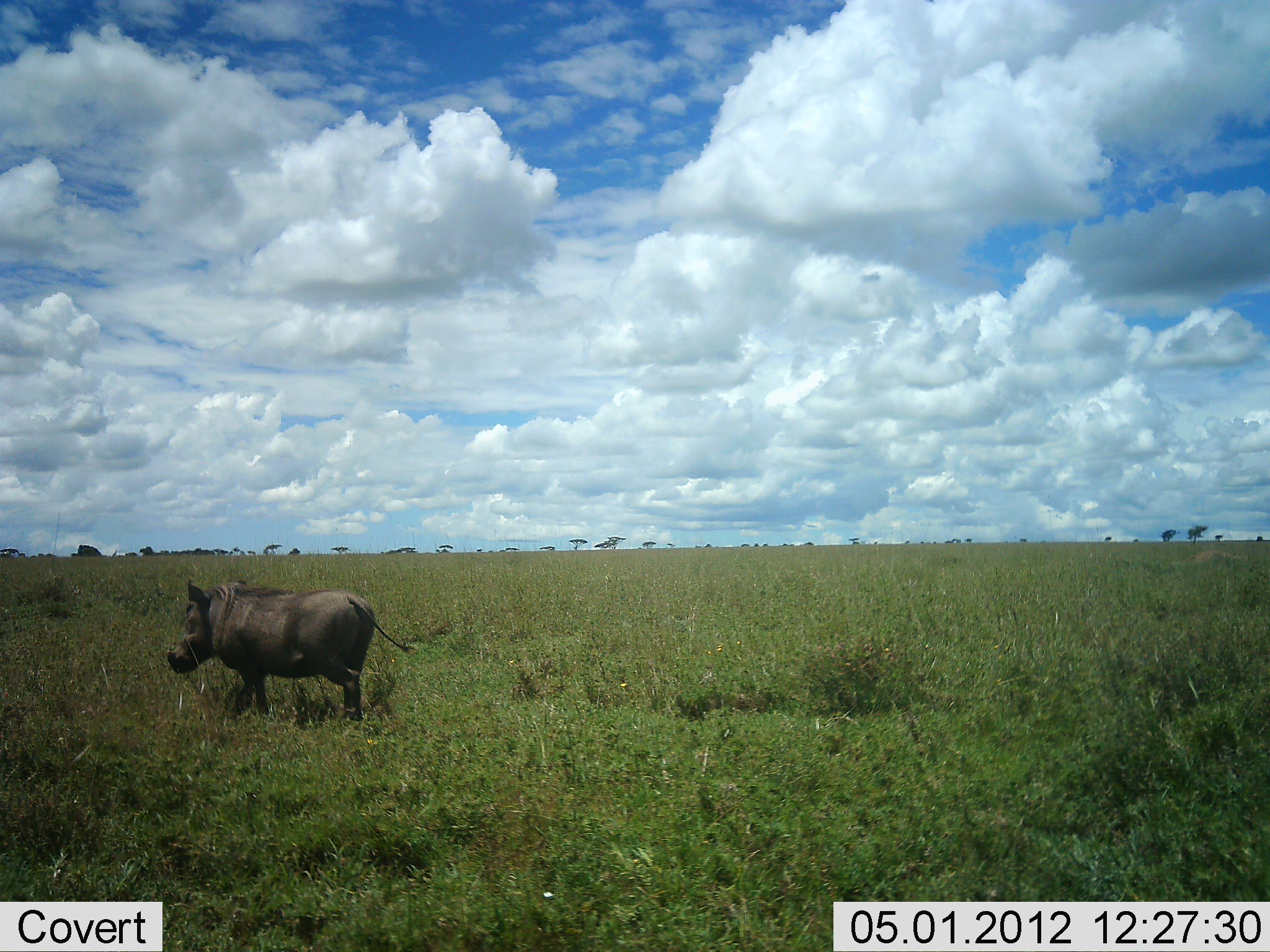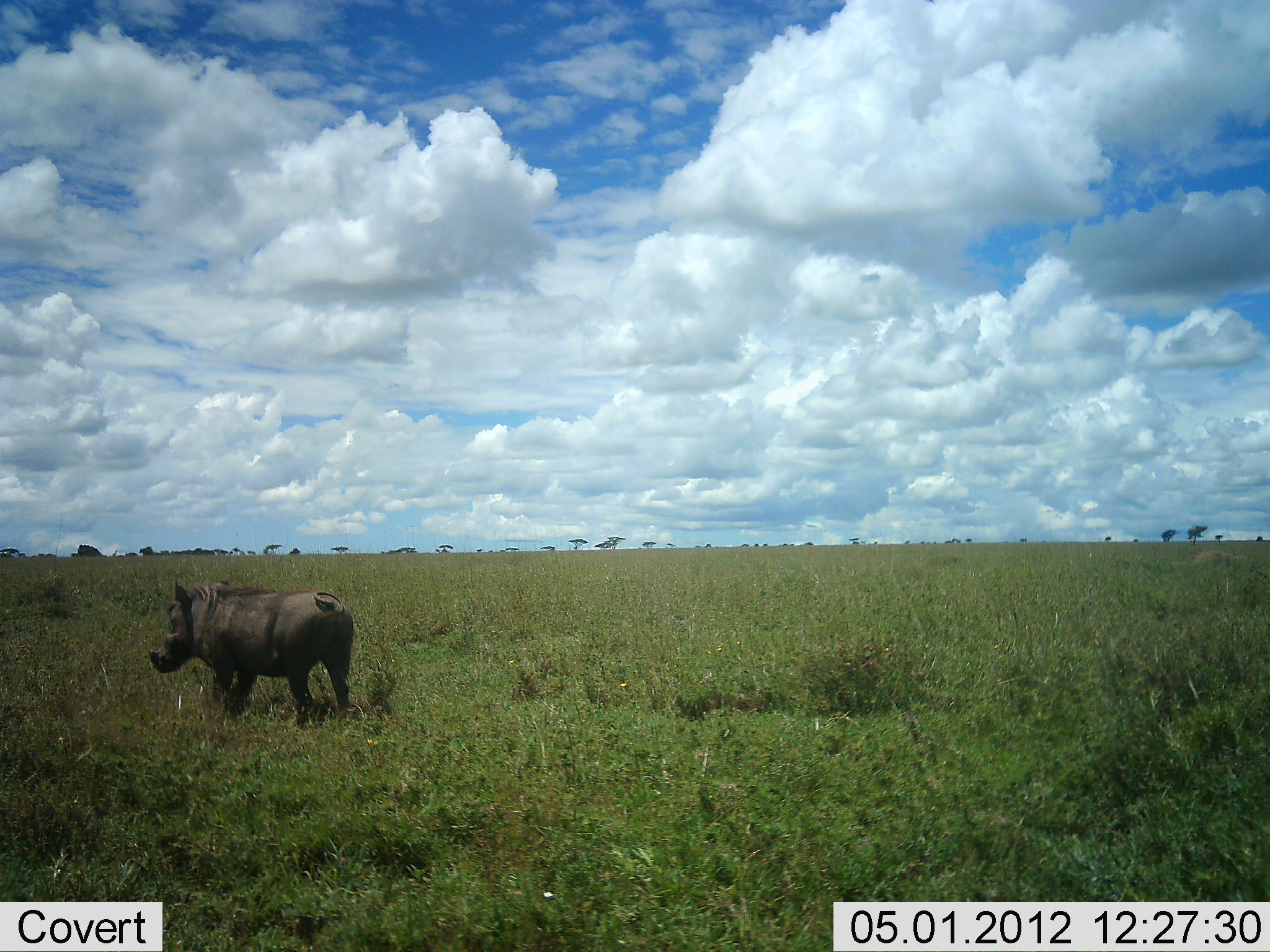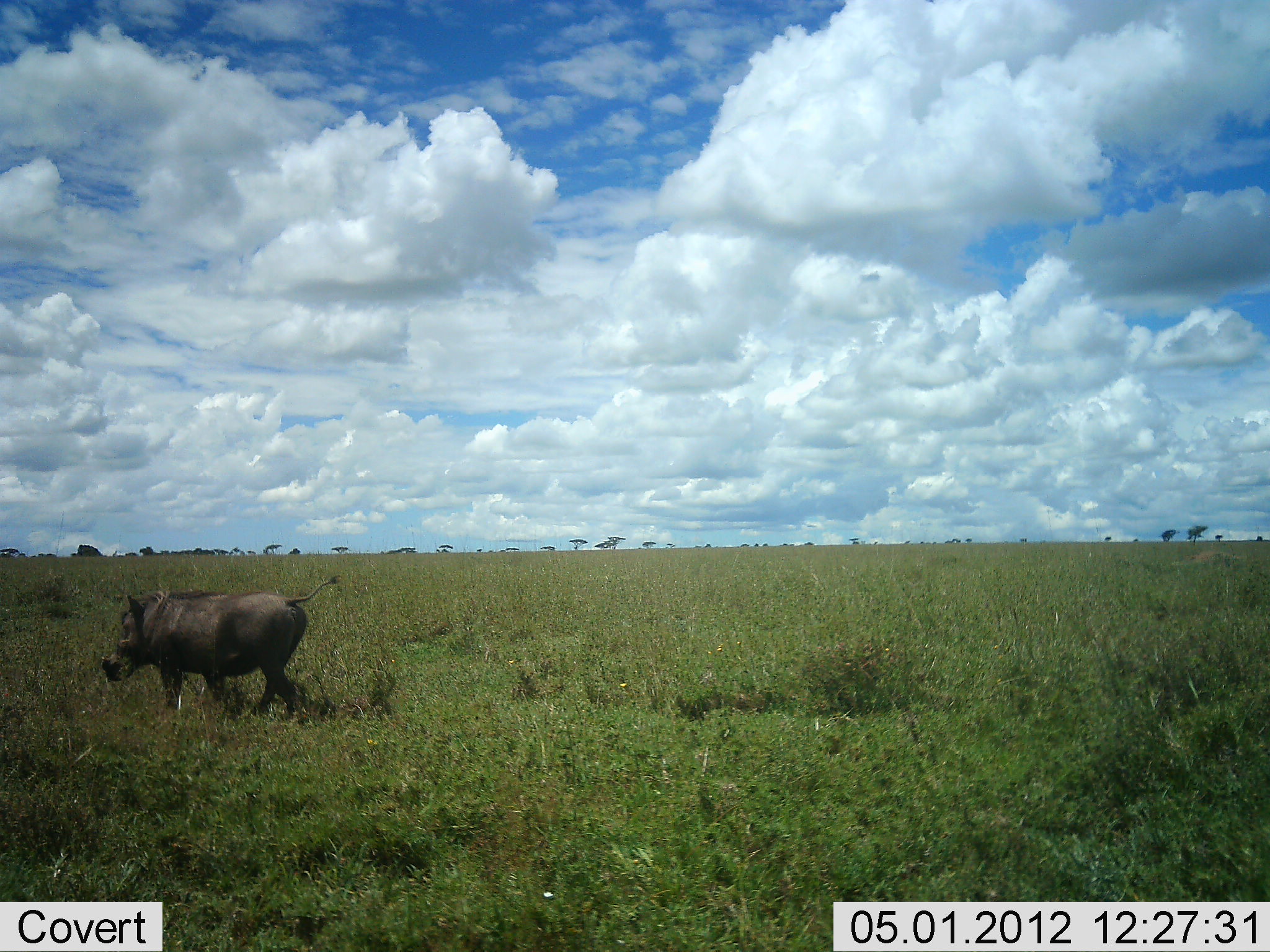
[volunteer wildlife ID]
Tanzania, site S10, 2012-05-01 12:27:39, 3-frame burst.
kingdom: Animalia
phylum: Chordata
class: Mammalia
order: Artiodactyla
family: Suidae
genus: Phacochoerus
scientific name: Phacochoerus africanus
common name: warthog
Warthog (Phacochoerus africanus), count 1. Behavior (volunteer vote fractions): standing 6%, resting 0%, moving 94%, interacting 0%. Young present (vote fraction): 0%. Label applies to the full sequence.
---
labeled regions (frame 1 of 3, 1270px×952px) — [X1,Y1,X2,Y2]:
animal: [164,577,418,723]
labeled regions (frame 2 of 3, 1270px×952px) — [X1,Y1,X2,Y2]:
animal: [146,578,355,728]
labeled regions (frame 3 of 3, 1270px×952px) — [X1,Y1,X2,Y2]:
animal: [98,573,343,722]